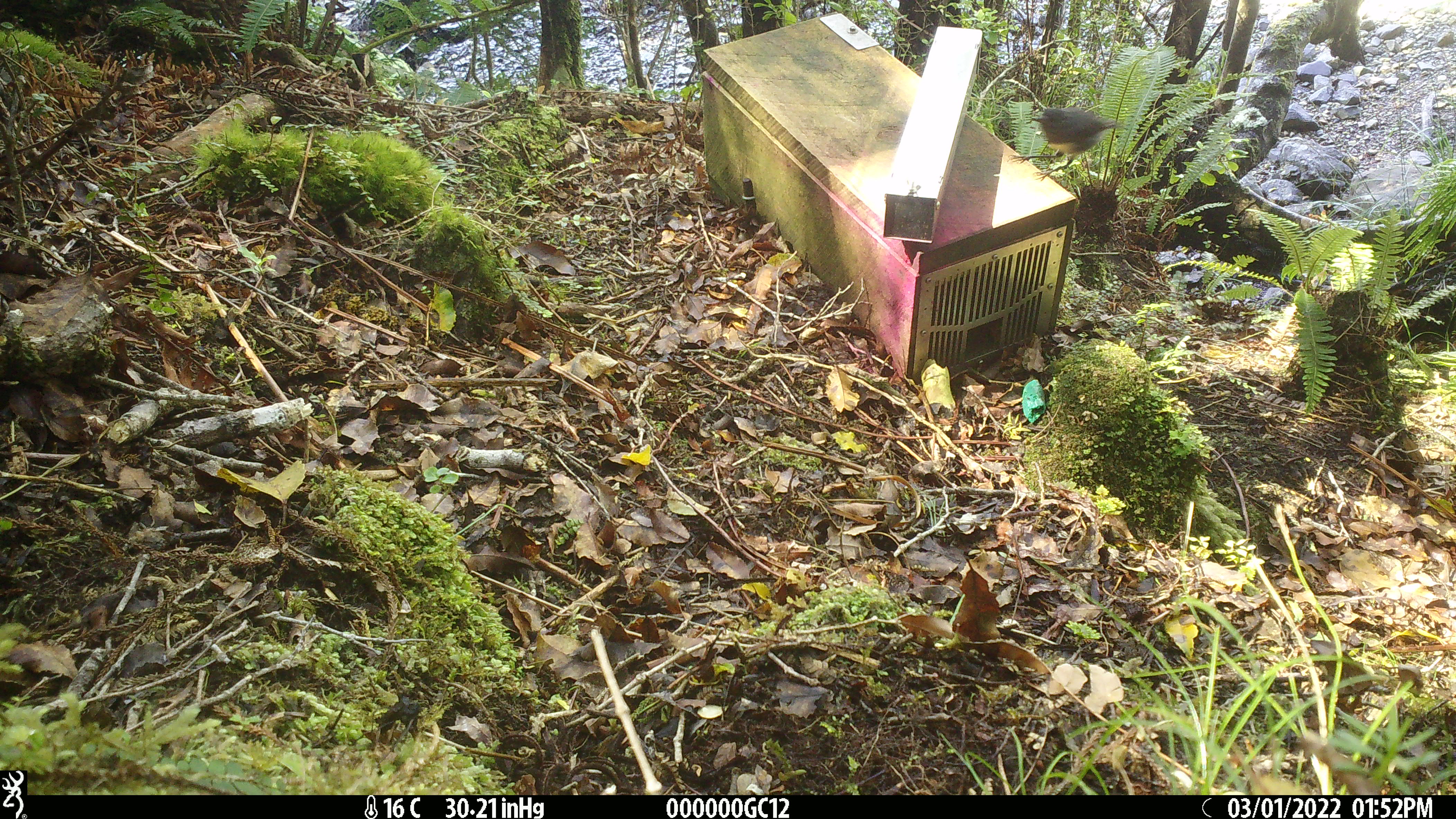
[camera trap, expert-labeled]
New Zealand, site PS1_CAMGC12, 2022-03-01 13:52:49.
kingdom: Animalia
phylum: Chordata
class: Aves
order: Passeriformes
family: Petroicidae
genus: Petroica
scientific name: Petroica australis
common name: new zealand robin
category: robin